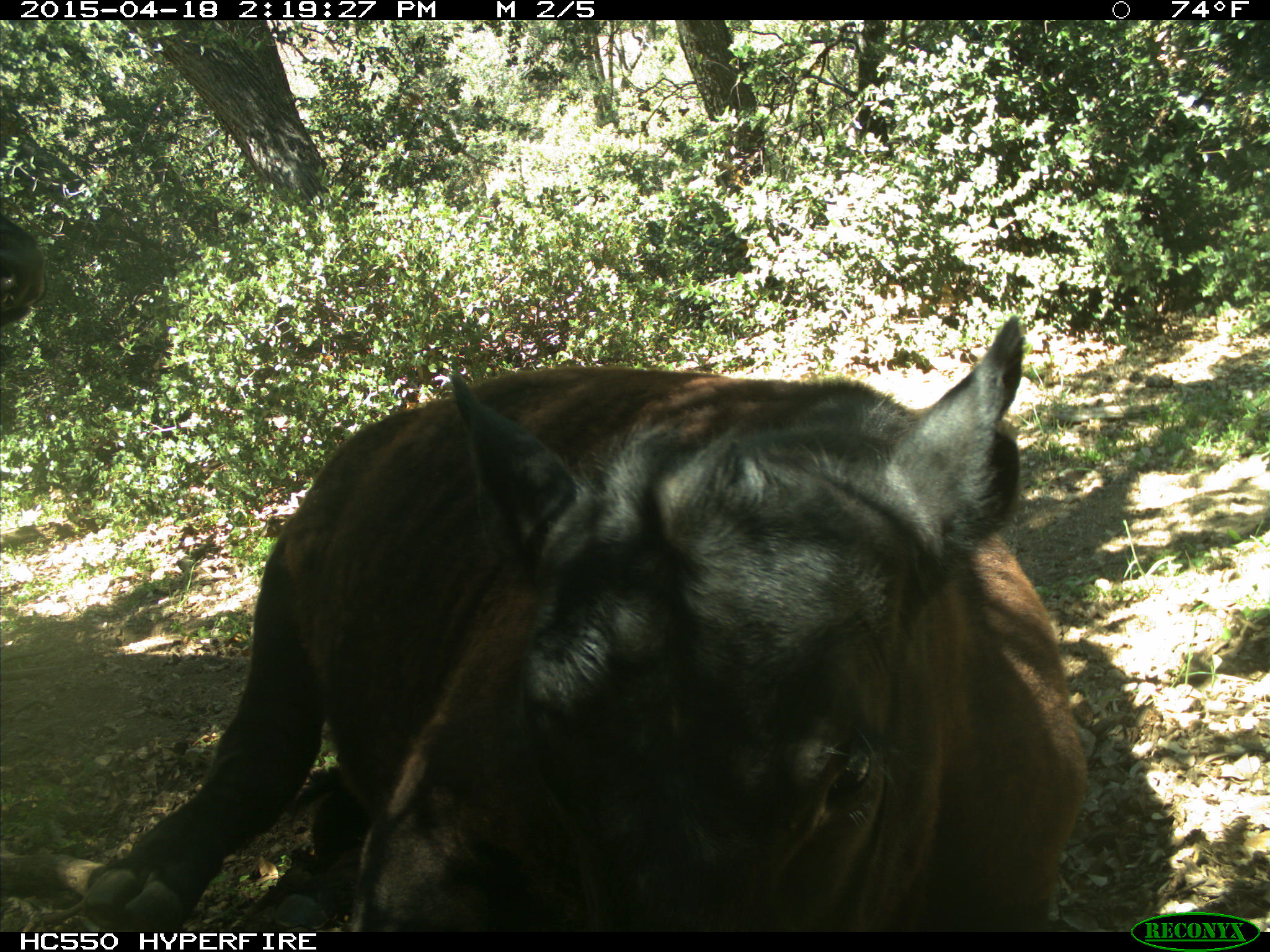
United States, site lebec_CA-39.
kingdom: Animalia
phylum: Chordata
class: Mammalia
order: Artiodactyla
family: Bovidae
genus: Bos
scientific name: Bos taurus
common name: domestic cow